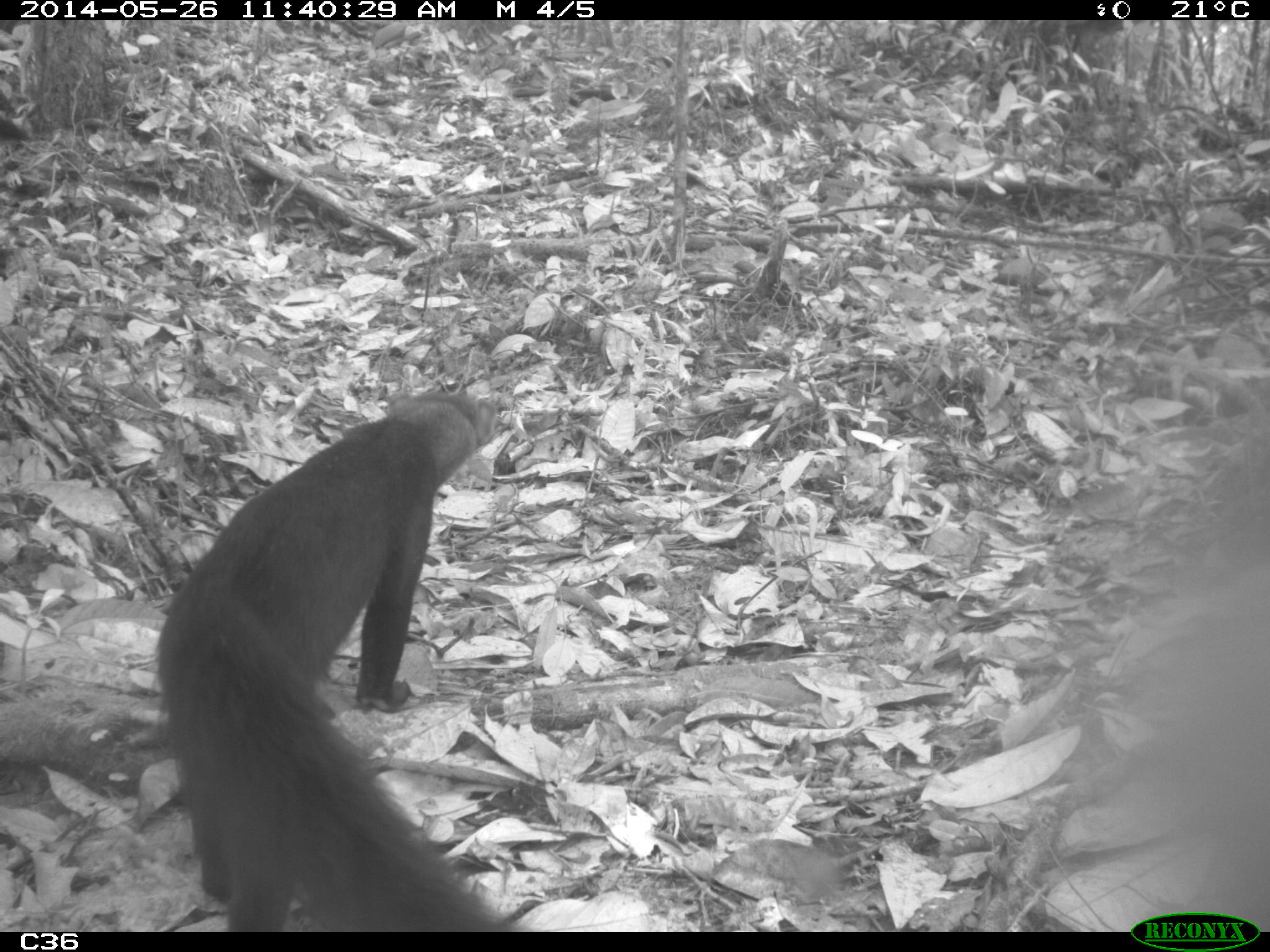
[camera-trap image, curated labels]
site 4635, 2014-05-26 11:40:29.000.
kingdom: Animalia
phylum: Chordata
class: Mammalia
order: Carnivora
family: Mustelidae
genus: Eira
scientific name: Eira barbara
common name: tayra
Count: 2.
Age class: adult.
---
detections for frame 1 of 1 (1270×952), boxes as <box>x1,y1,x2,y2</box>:
eira barbara: <box>153,392,519,931</box>